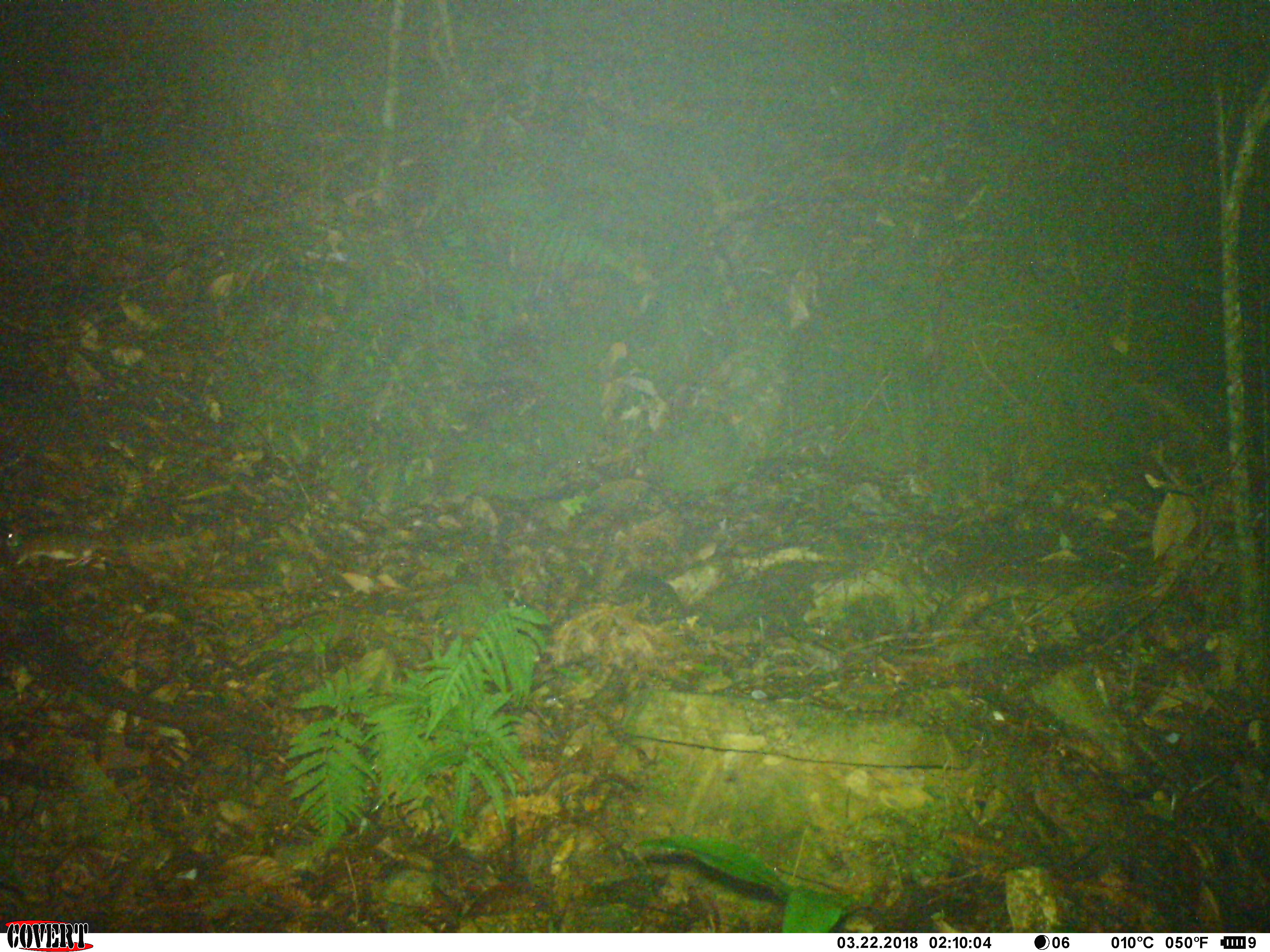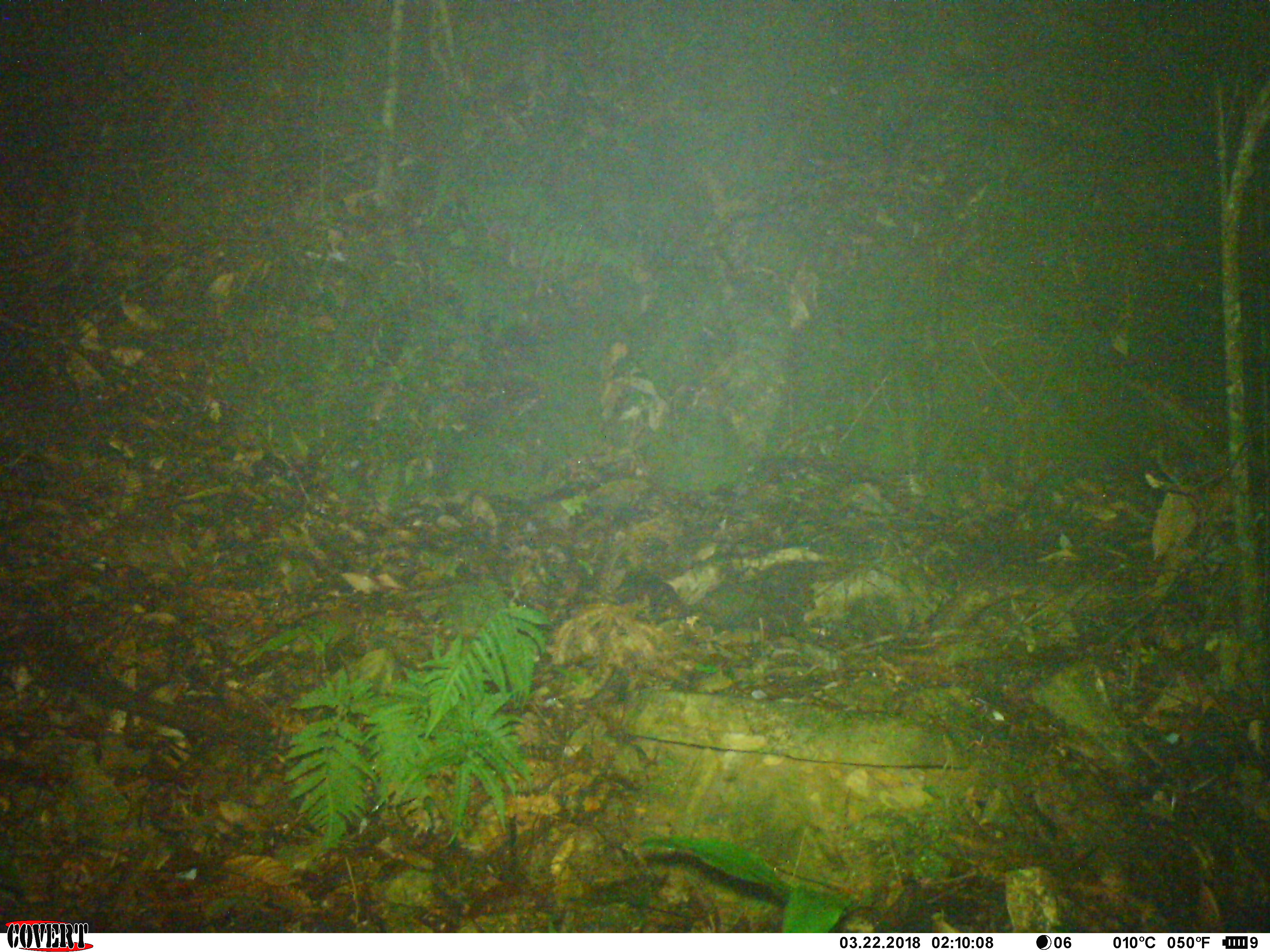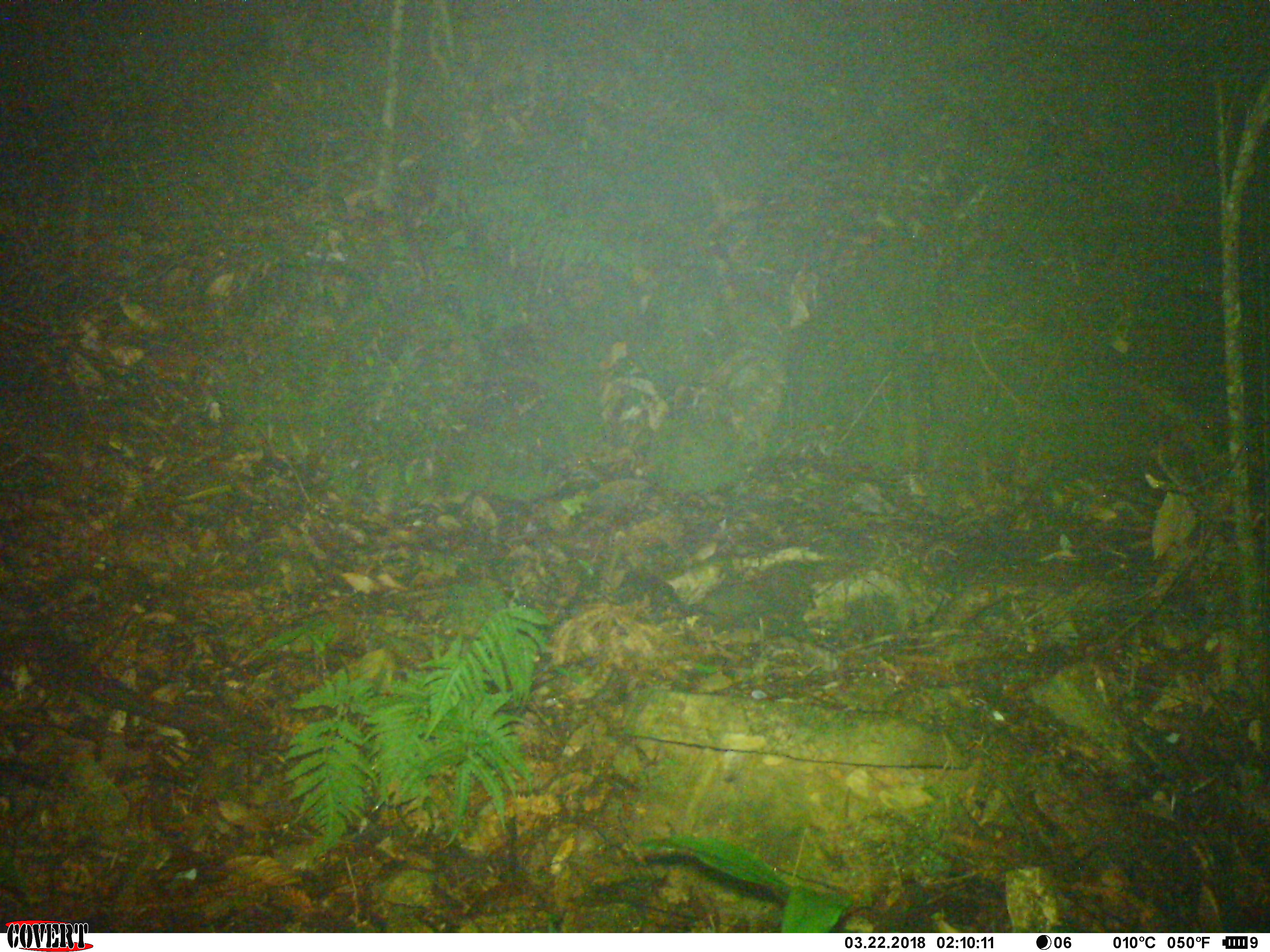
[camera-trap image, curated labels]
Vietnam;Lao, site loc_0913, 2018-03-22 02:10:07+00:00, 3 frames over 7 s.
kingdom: Animalia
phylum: Chordata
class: Mammalia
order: Rodentia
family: Muridae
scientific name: Muridae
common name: old-world mice and rats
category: unidentified murid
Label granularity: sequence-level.